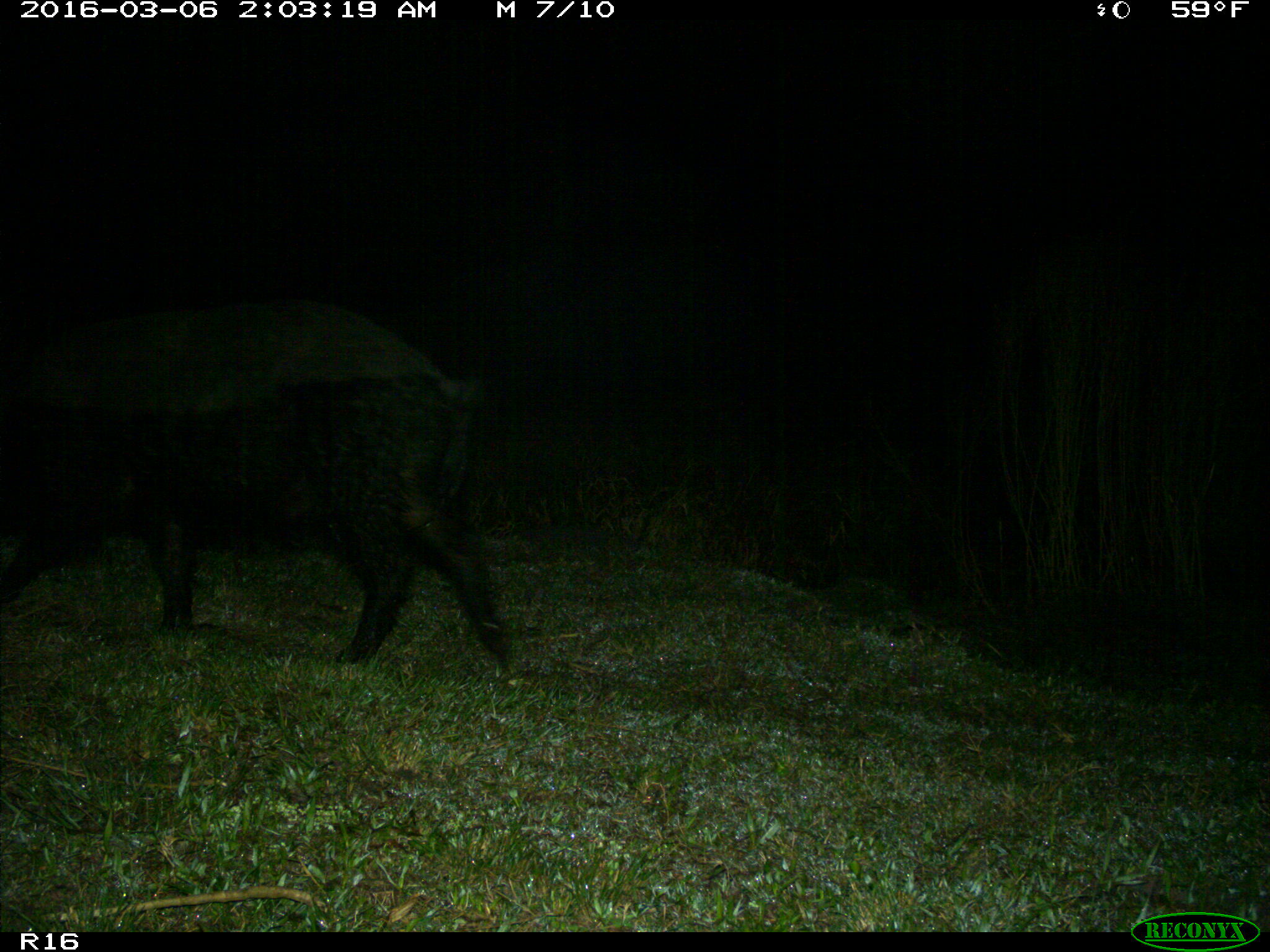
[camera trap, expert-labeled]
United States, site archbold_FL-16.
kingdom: Animalia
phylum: Chordata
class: Mammalia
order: Artiodactyla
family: Suidae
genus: Sus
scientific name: Sus scrofa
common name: wild boar